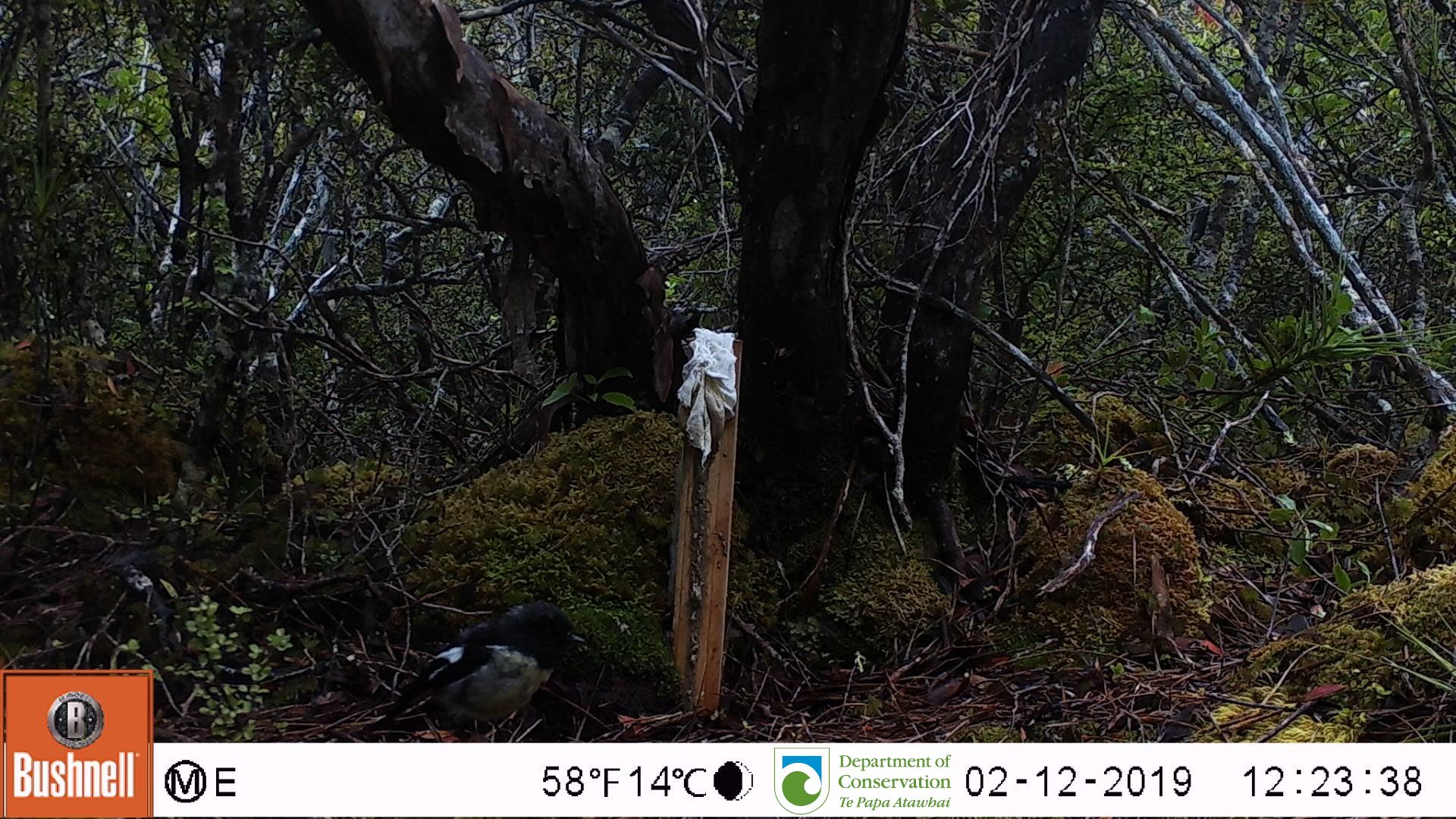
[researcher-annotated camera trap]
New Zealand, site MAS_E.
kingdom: Animalia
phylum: Chordata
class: Aves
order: Passeriformes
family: Petroicidae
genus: Petroica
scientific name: Petroica macrocephala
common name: tomtit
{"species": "tomtit (Petroica macrocephala)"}